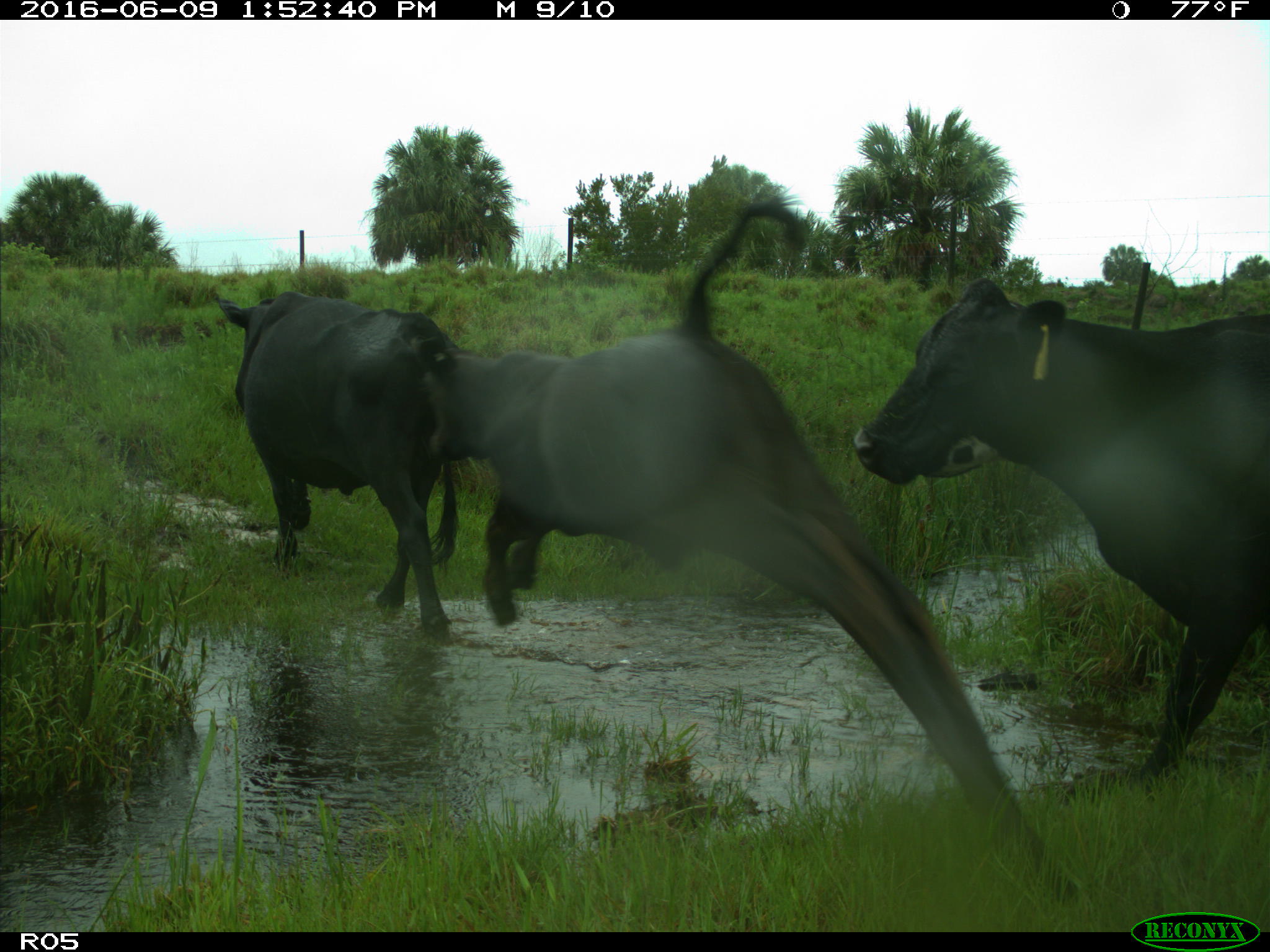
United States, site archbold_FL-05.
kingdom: Animalia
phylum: Chordata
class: Mammalia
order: Artiodactyla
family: Bovidae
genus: Bos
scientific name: Bos taurus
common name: domestic cow